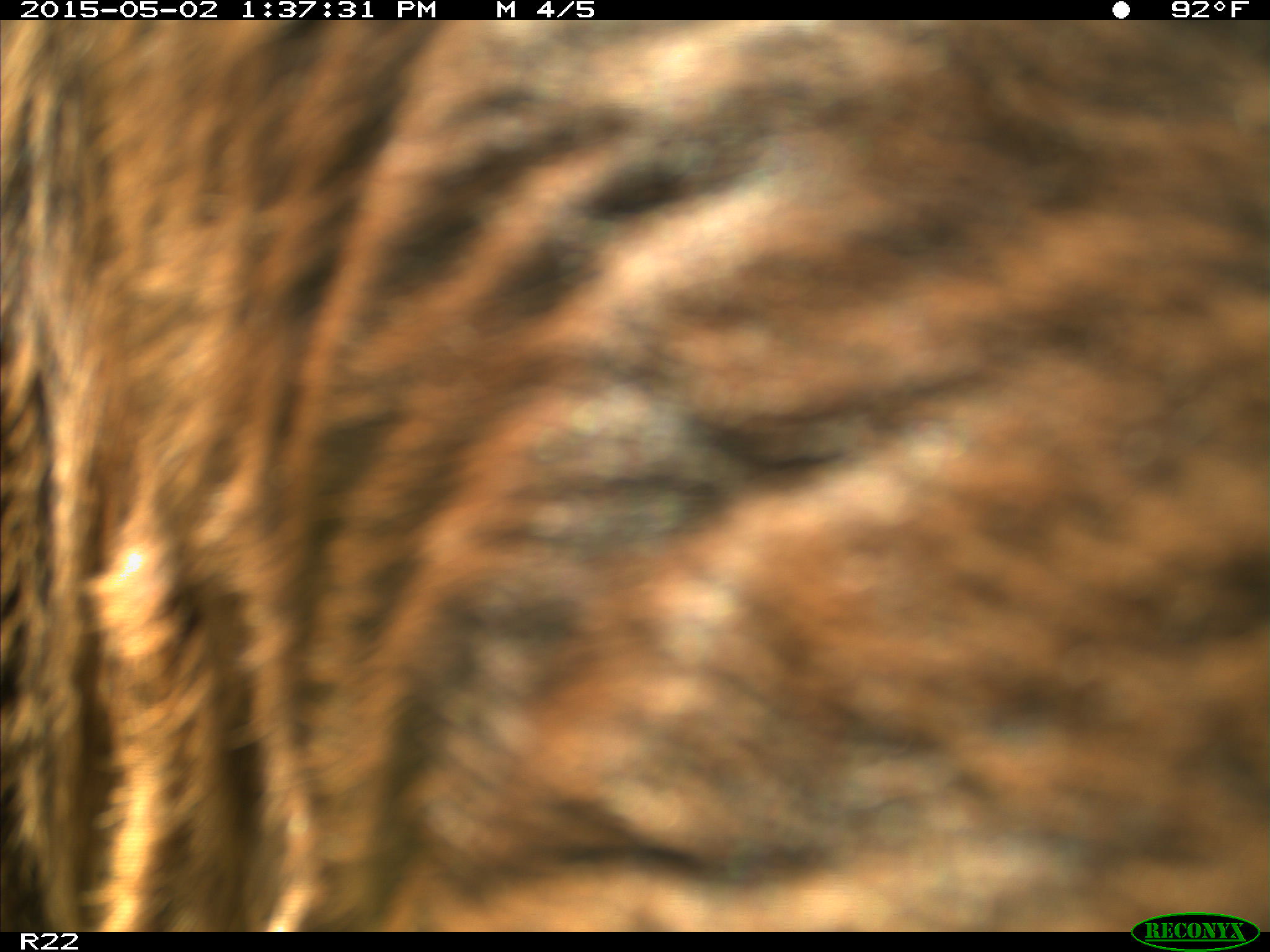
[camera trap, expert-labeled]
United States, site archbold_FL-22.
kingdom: Animalia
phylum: Chordata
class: Mammalia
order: Artiodactyla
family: Bovidae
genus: Bos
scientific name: Bos taurus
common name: domestic cow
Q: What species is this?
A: Bos taurus (domestic cow).